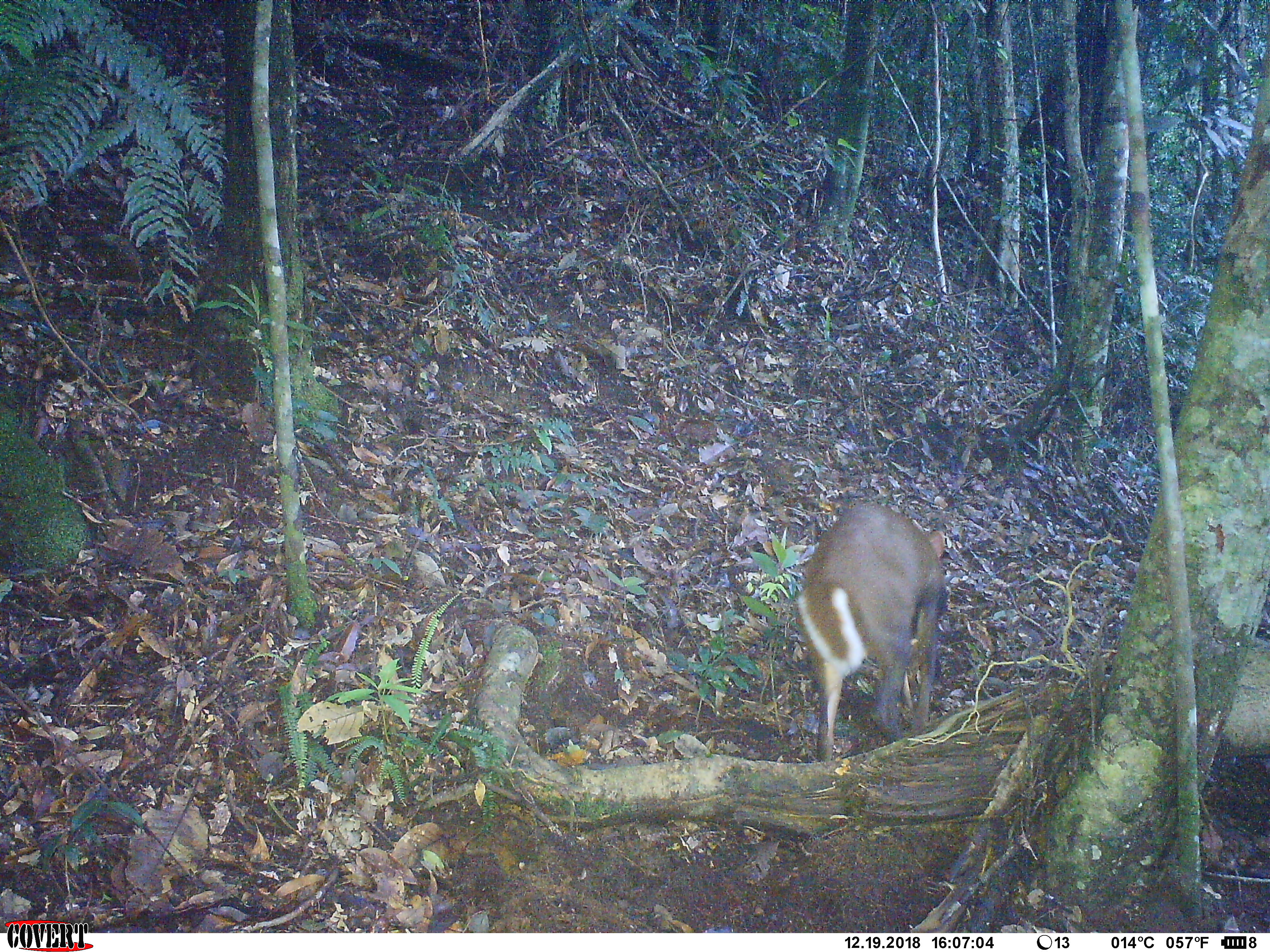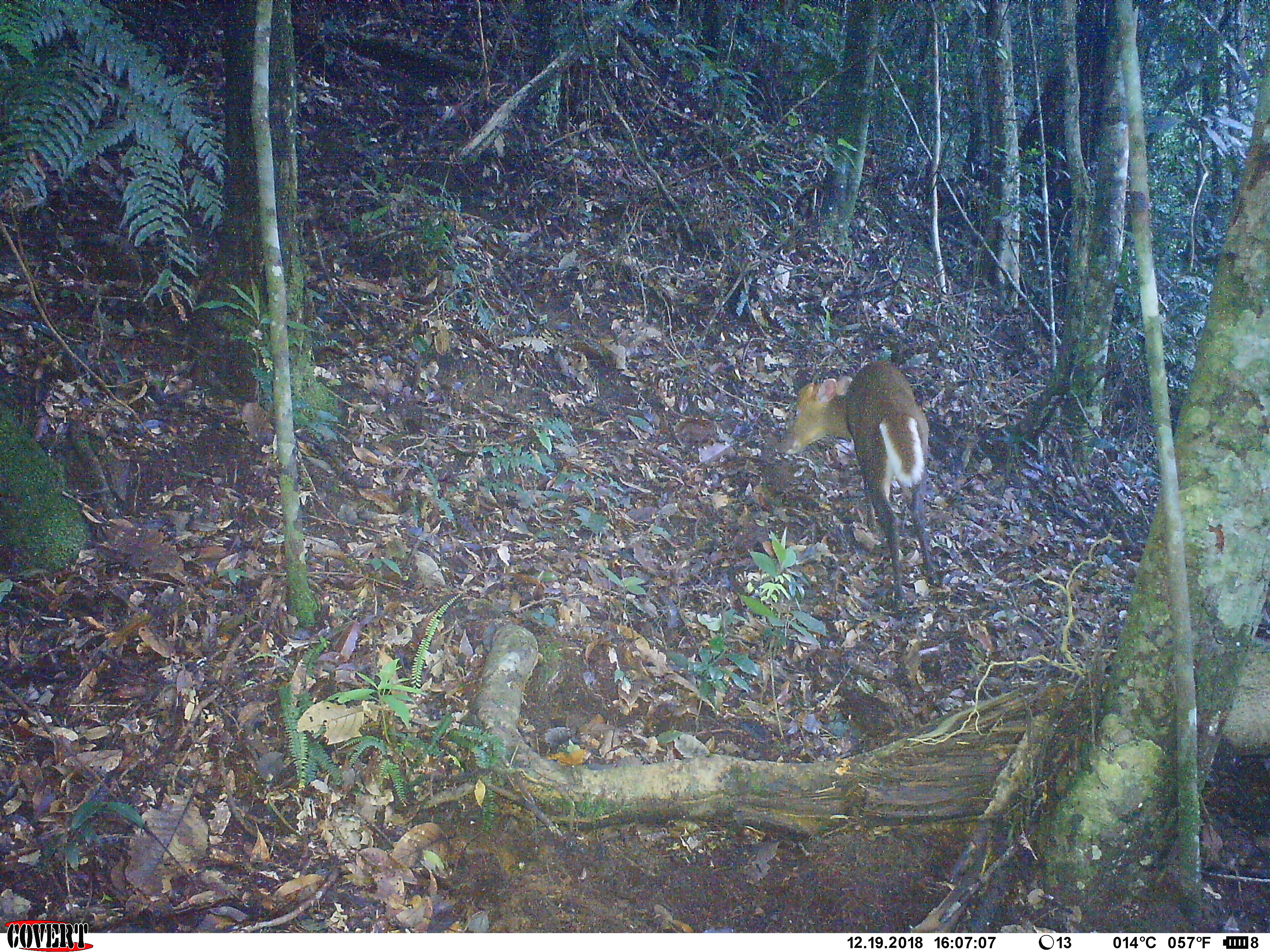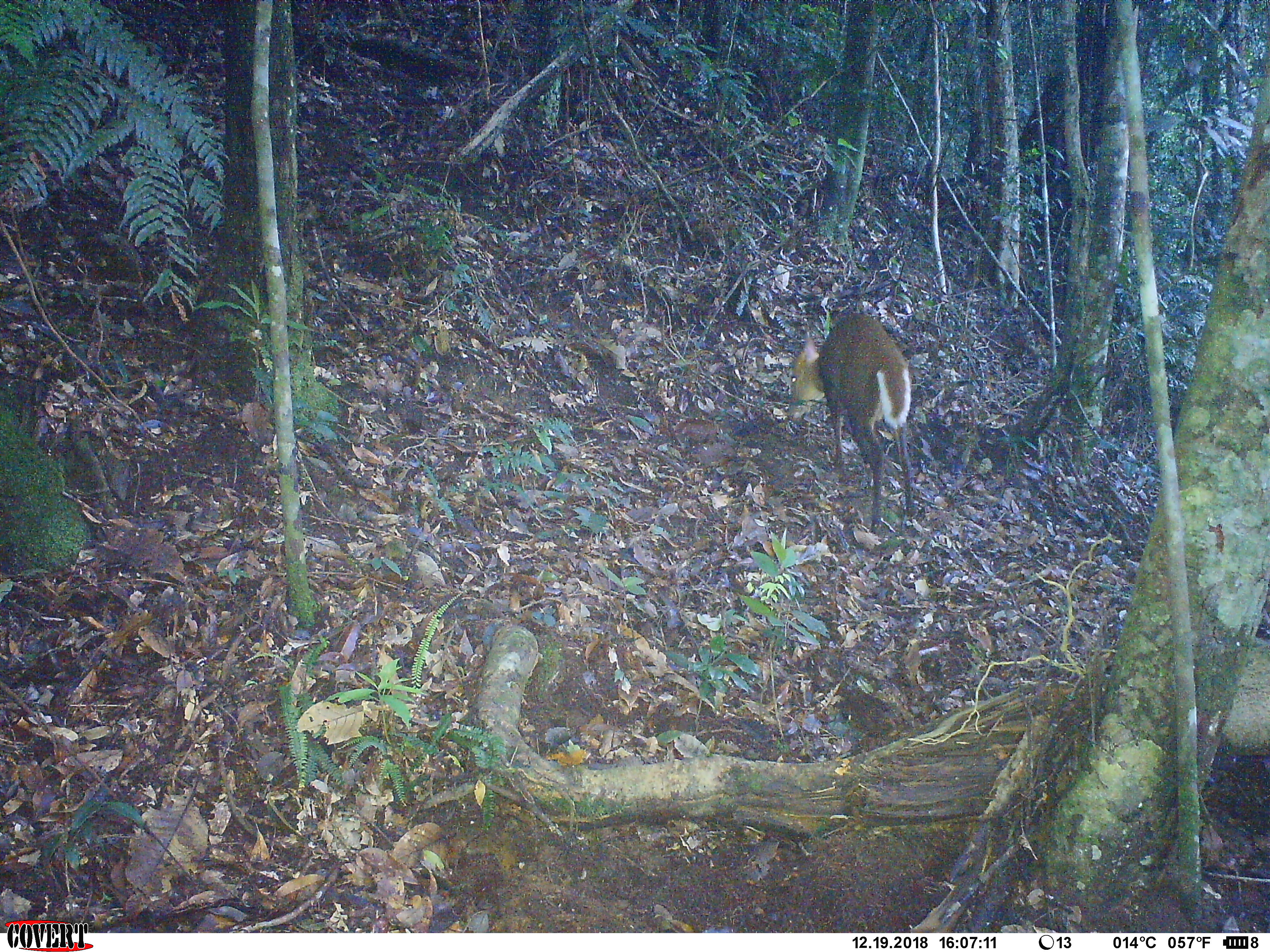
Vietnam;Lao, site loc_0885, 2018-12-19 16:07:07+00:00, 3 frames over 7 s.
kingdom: Animalia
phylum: Chordata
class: Mammalia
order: Artiodactyla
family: Cervidae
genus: Muntiacus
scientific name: Muntiacus rooseveltorum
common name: roosevelt's muntjac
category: roosevelts muntjac group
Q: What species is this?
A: Roosevelts muntjac group (roosevelt's muntjac) (Muntiacus rooseveltorum).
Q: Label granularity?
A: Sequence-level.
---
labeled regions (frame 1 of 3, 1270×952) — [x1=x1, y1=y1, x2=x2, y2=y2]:
roosevelts muntjac group: [x1=790, y1=495, x2=952, y2=766]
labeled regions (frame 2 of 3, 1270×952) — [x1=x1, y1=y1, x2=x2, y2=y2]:
roosevelts muntjac group: [x1=773, y1=359, x2=943, y2=613]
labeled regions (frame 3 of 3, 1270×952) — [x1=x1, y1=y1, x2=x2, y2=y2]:
roosevelts muntjac group: [x1=781, y1=309, x2=921, y2=535]